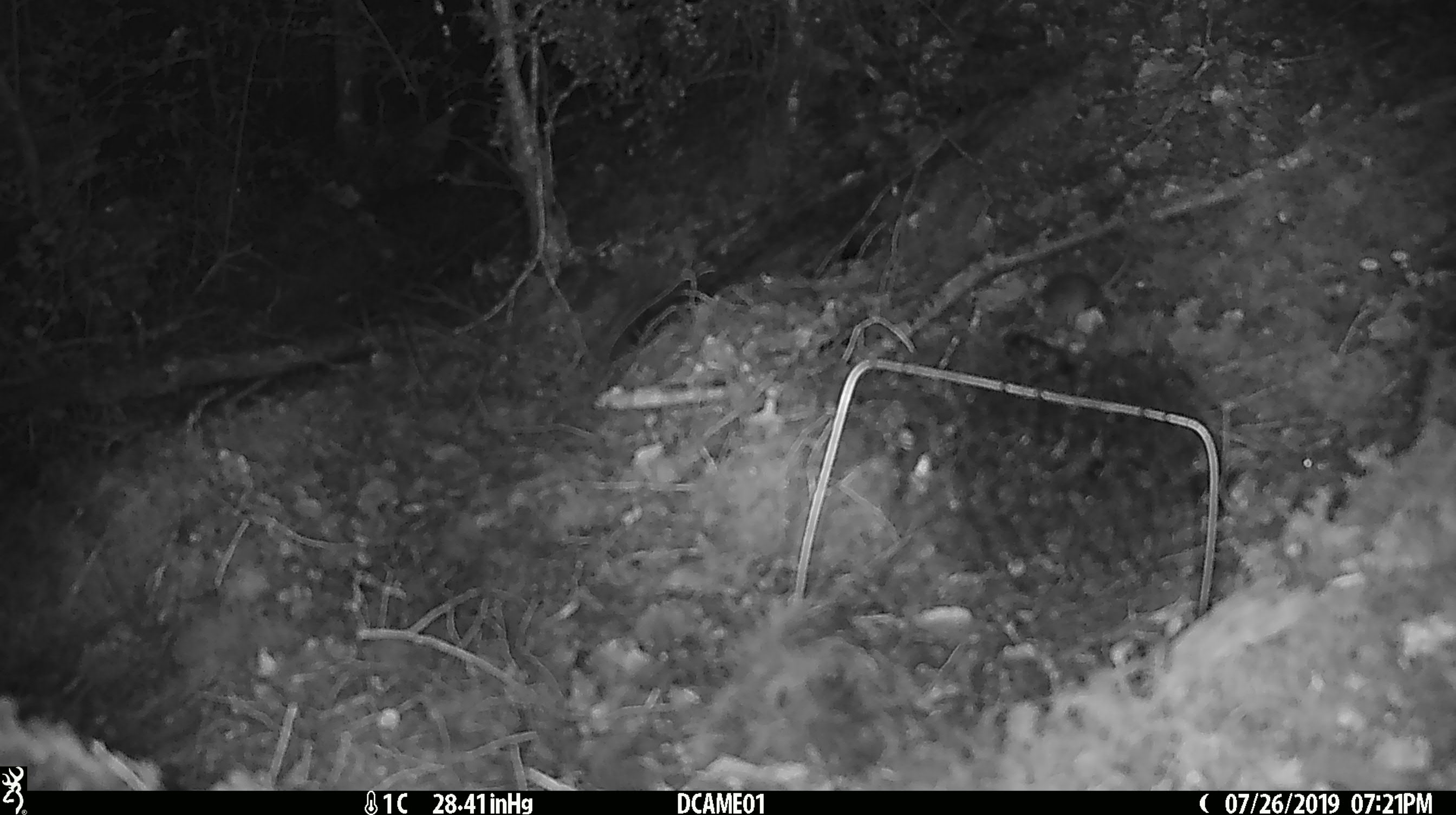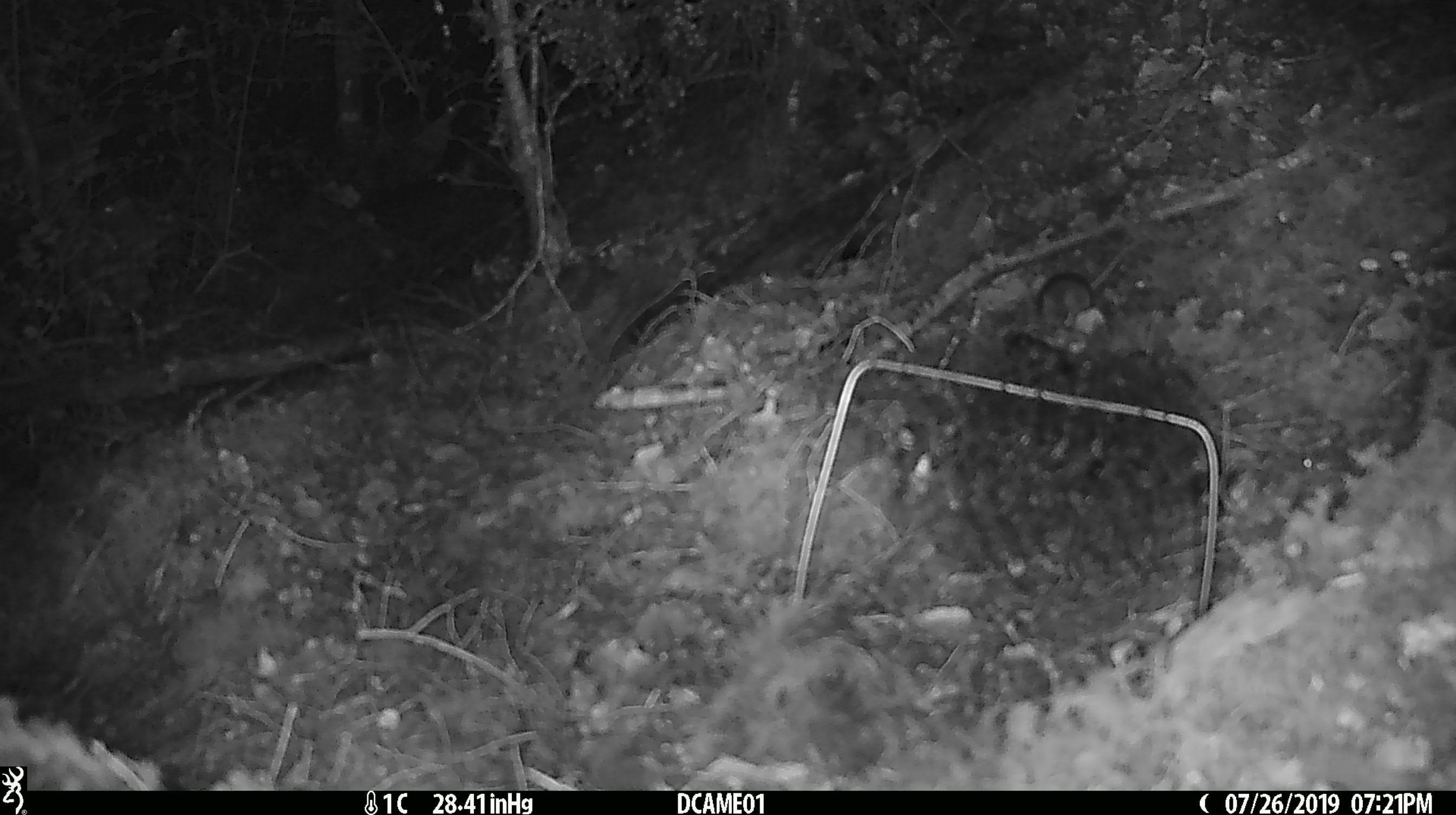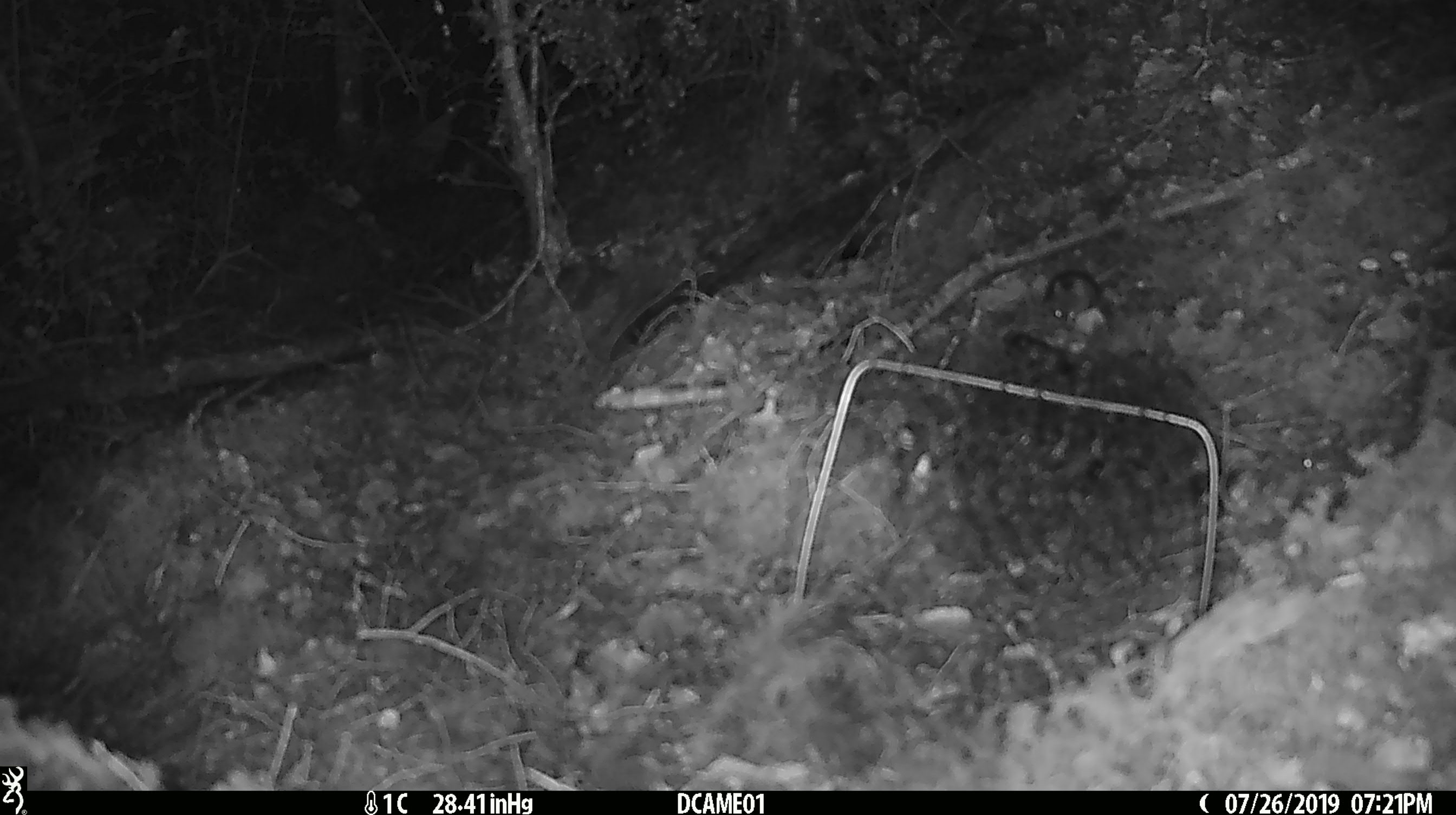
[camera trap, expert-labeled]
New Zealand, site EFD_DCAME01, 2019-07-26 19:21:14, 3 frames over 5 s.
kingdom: Animalia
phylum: Chordata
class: Mammalia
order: Rodentia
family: Muridae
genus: Mus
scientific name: Mus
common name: mouse